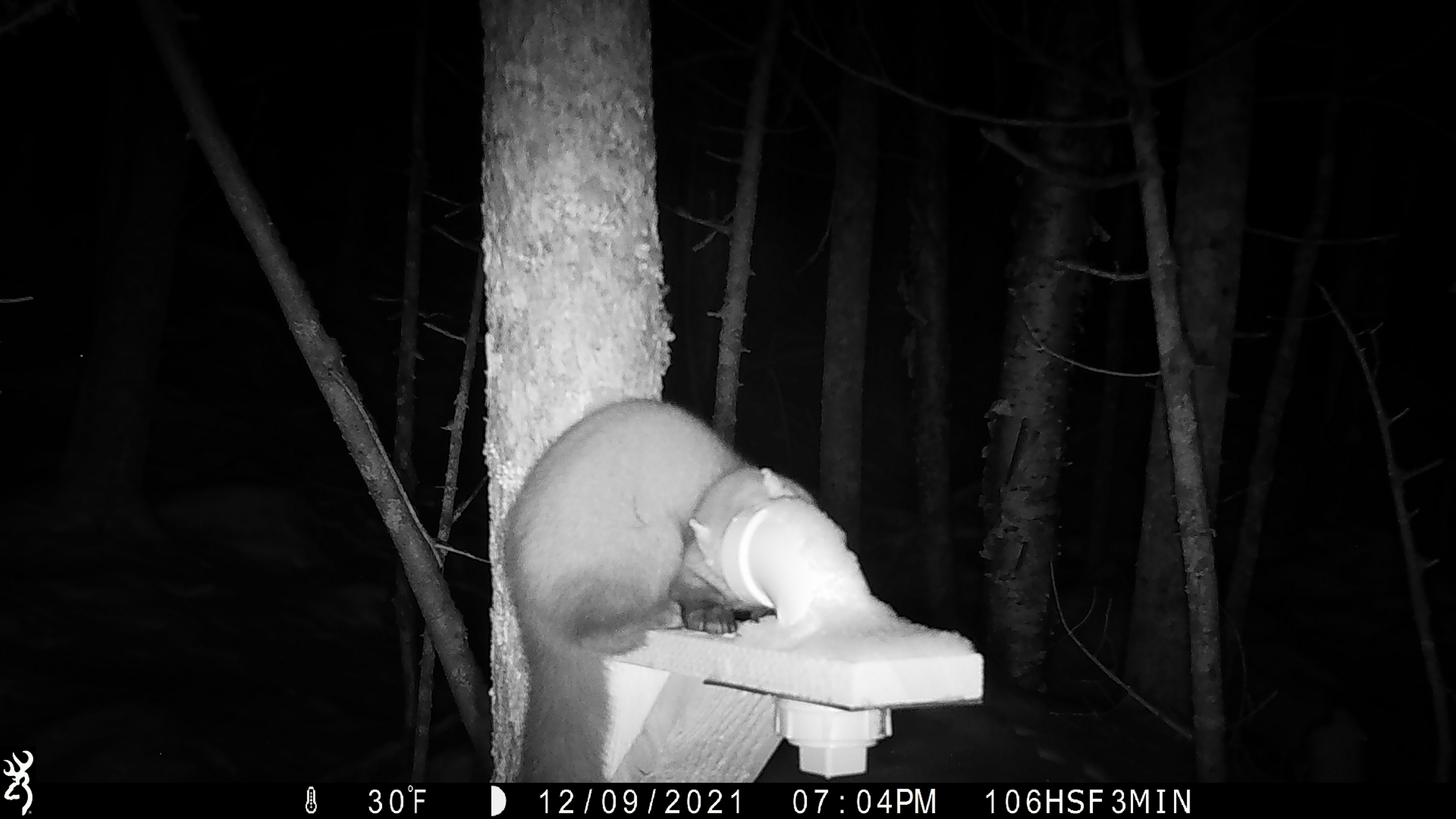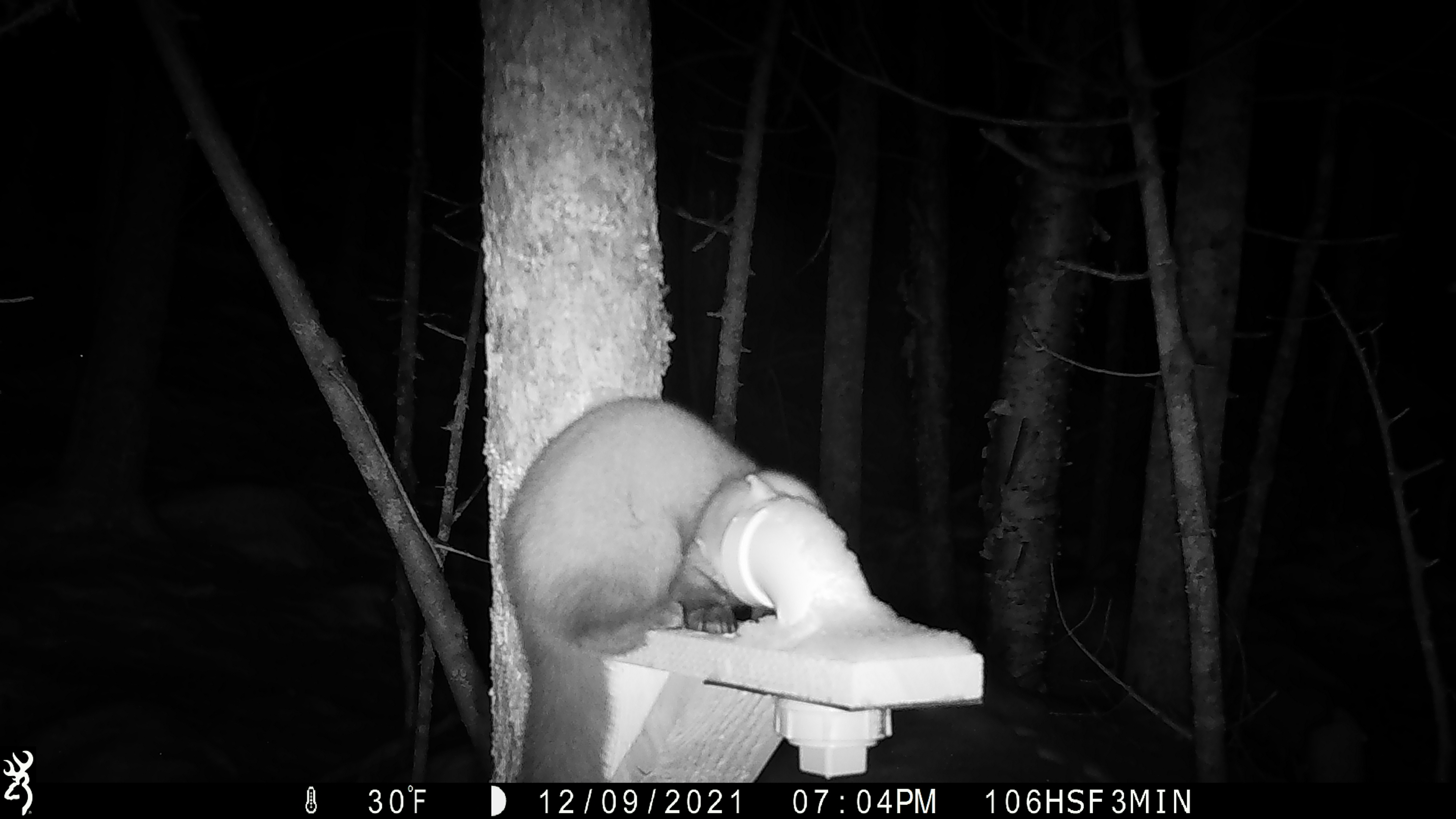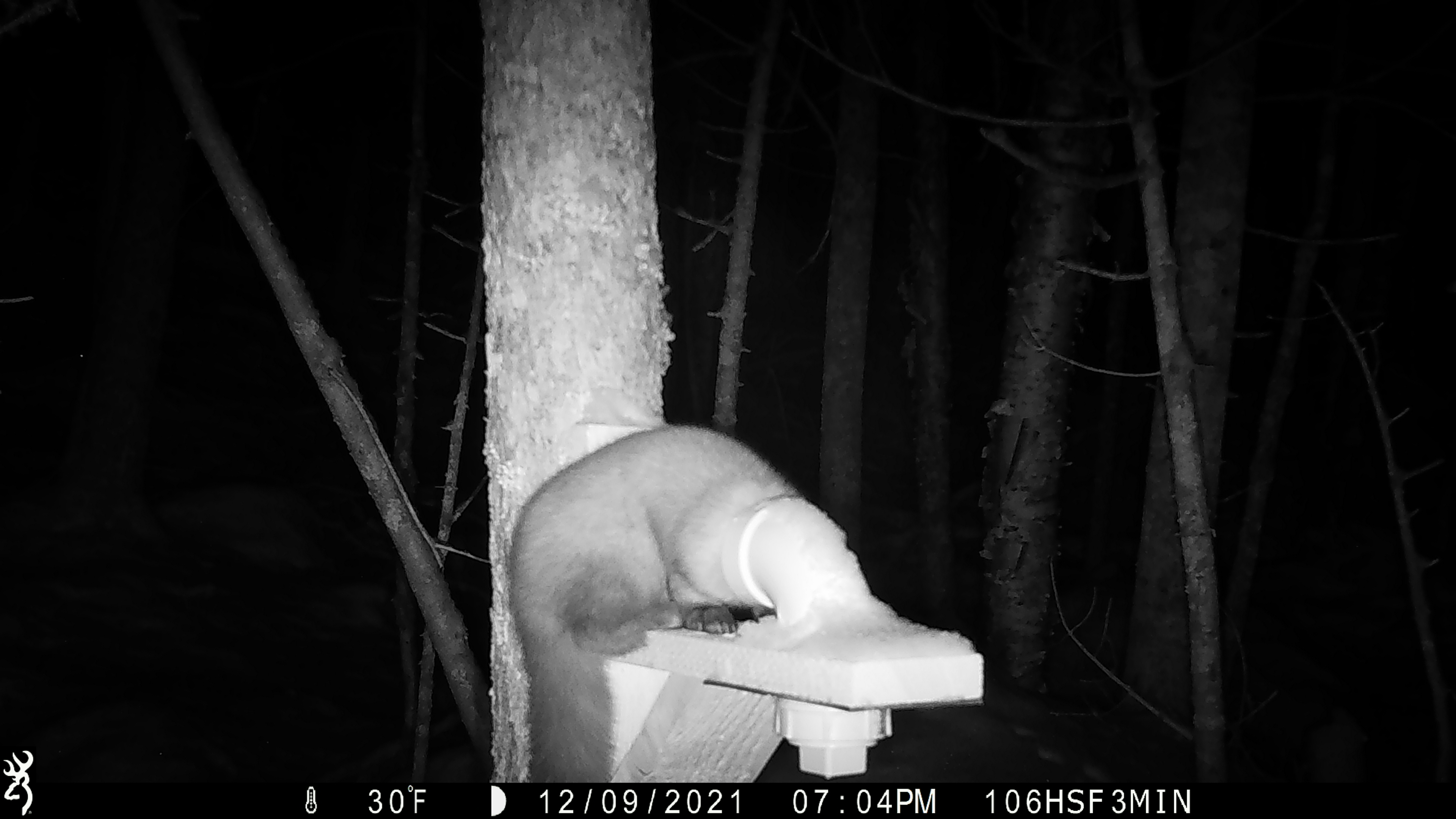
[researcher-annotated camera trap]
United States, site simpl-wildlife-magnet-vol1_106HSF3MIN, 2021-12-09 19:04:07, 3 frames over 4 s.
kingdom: Animalia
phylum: Chordata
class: Mammalia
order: Carnivora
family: Mustelidae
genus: Martes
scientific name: Martes americana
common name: american marten